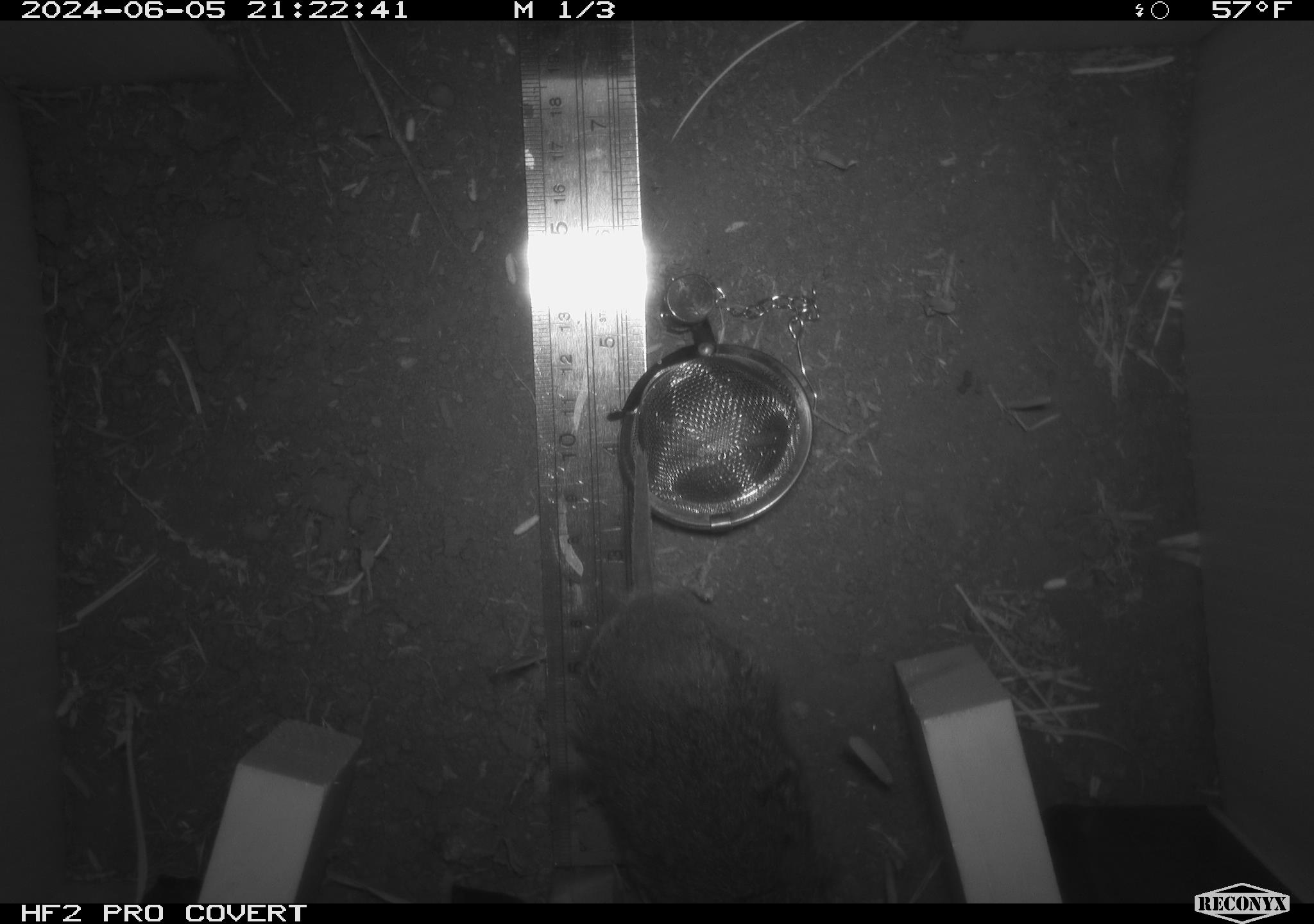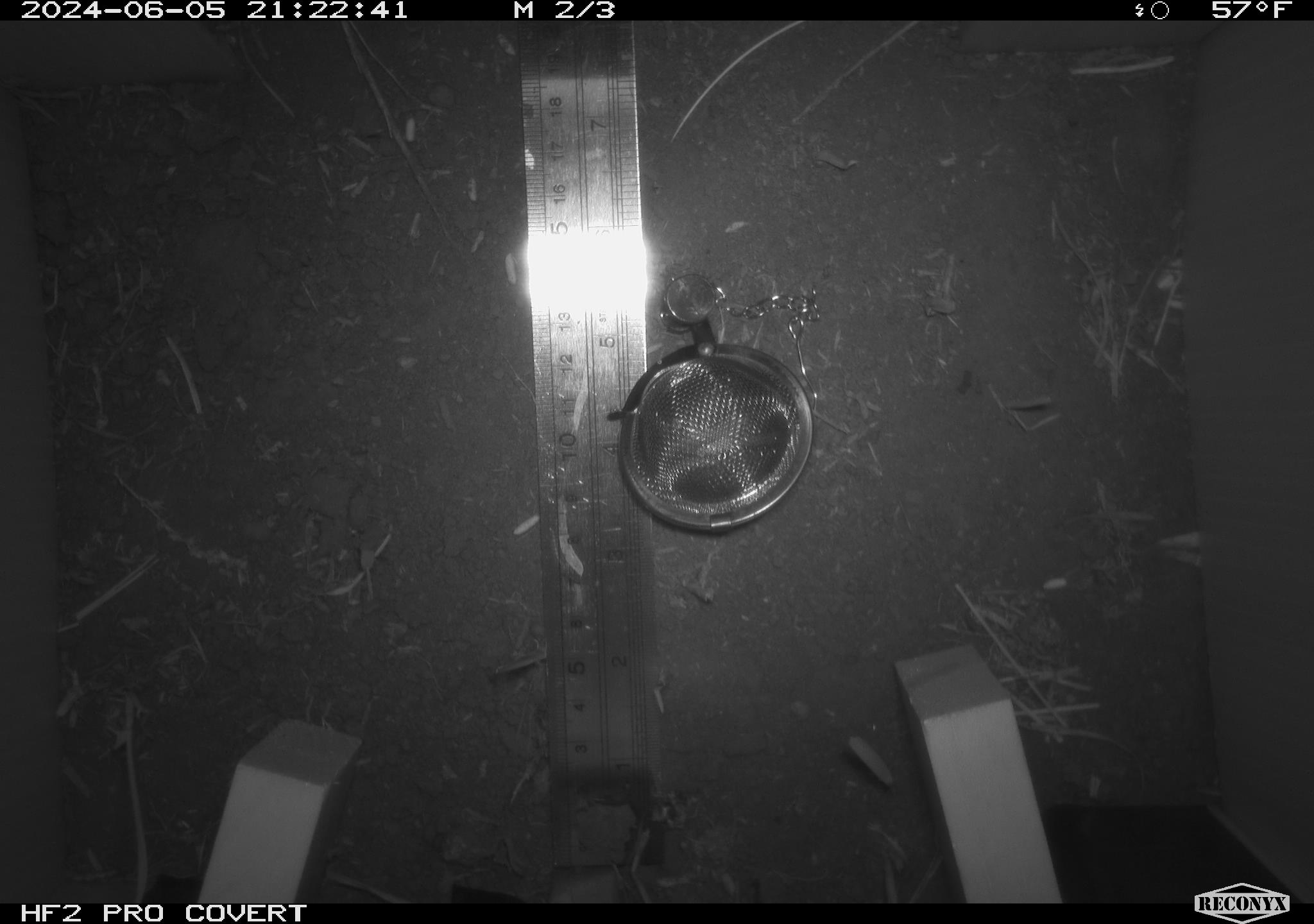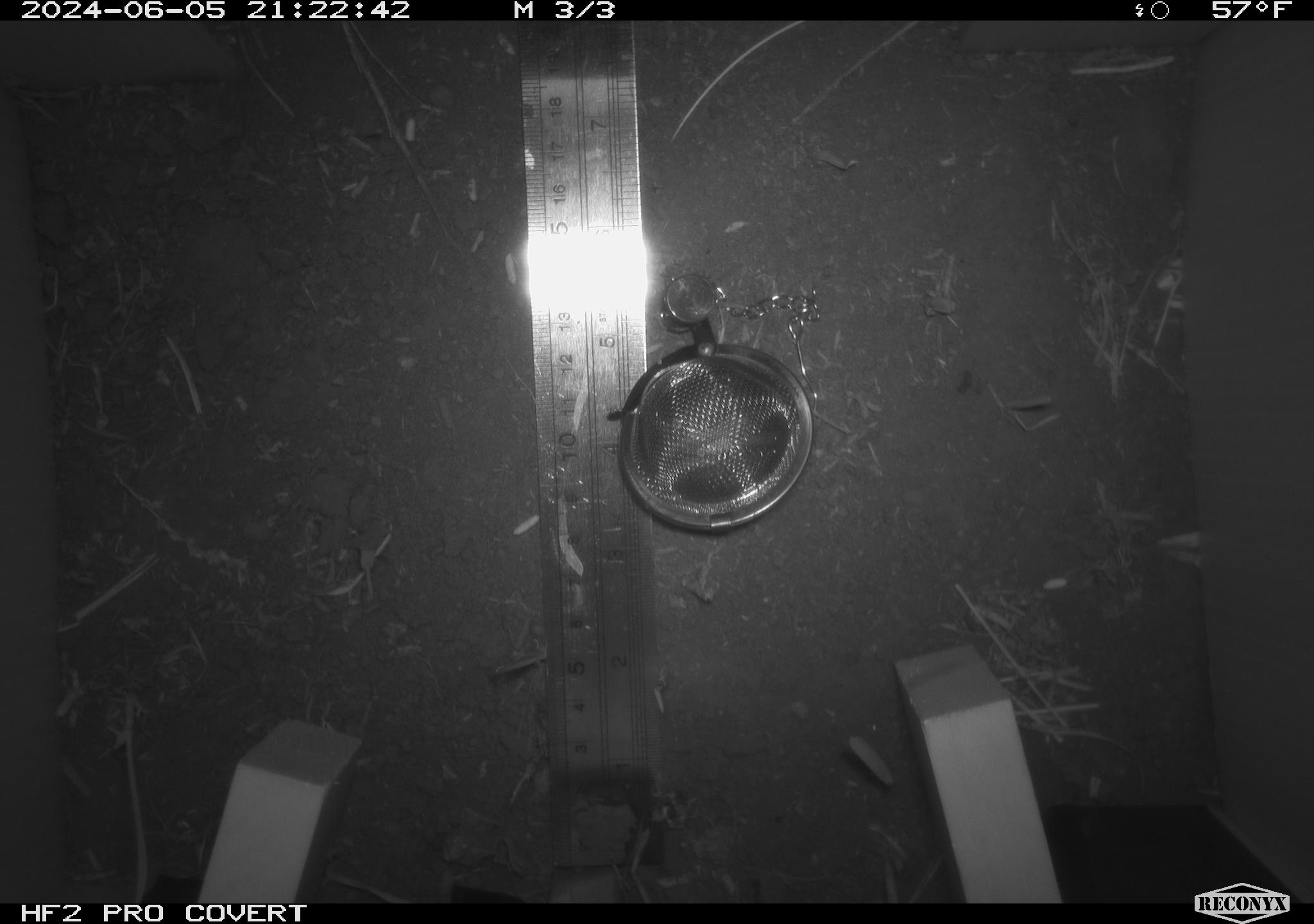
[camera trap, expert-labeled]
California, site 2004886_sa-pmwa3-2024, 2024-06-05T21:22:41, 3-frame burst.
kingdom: Animalia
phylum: Chordata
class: Mammalia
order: Rodentia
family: Cricetidae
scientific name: Arvicolinae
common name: voles, lemmings, and muskrats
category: arvicolinae subfamily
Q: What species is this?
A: Arvicolinae subfamily (voles, lemmings, and muskrats) (Arvicolinae).